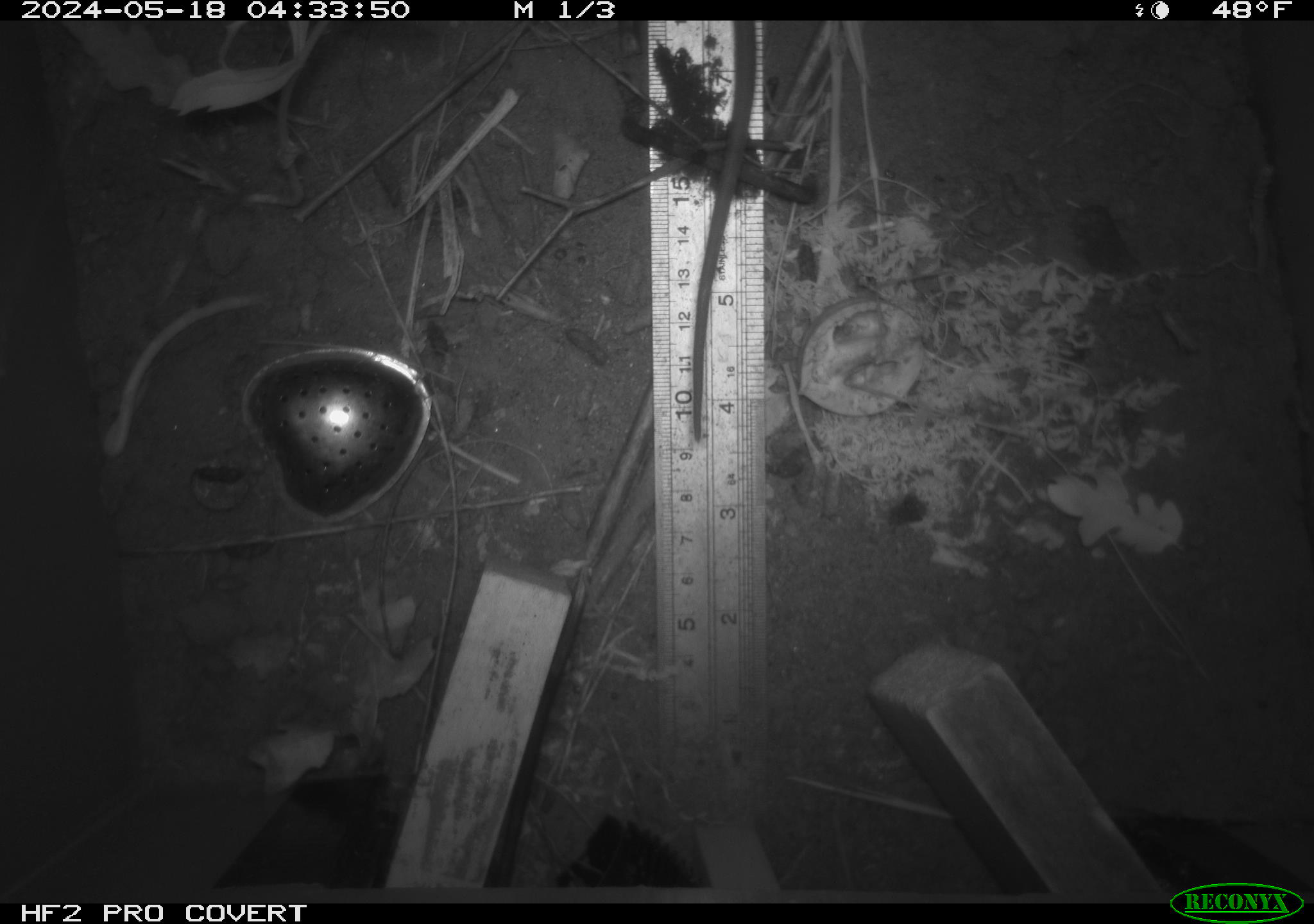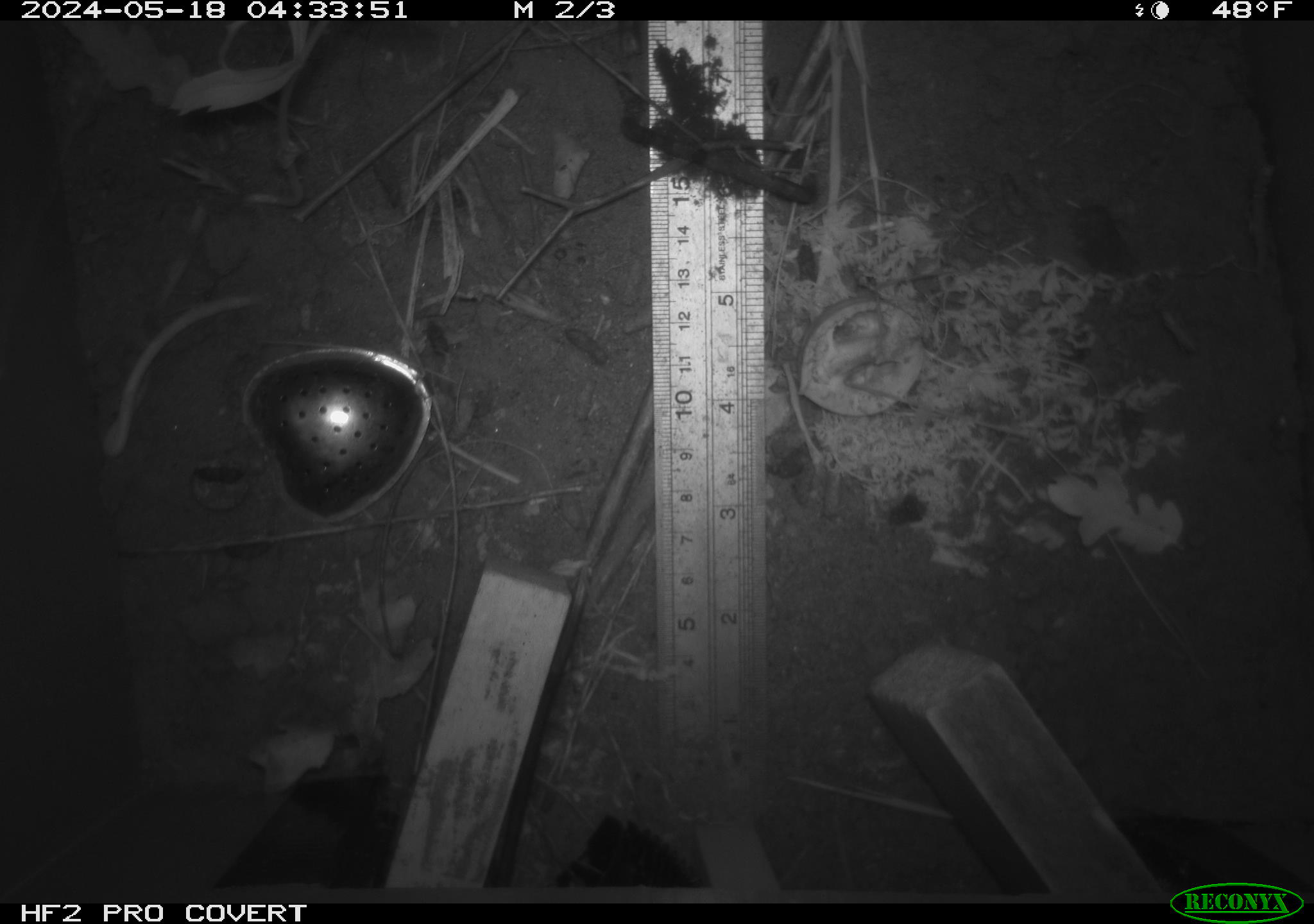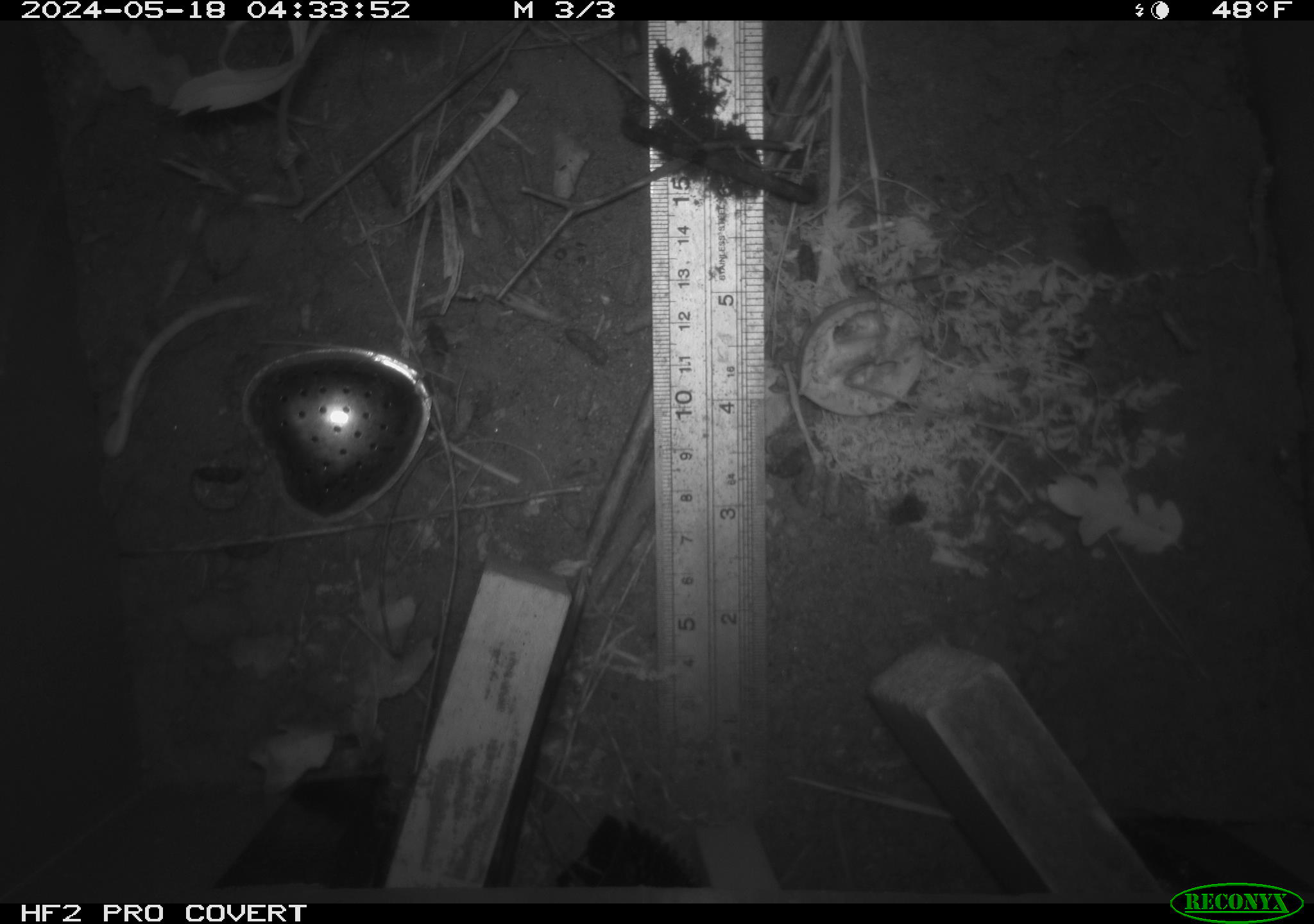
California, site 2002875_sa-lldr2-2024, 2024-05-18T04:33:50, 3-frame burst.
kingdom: Animalia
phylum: Chordata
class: Mammalia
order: Rodentia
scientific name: Rodentia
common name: rodent